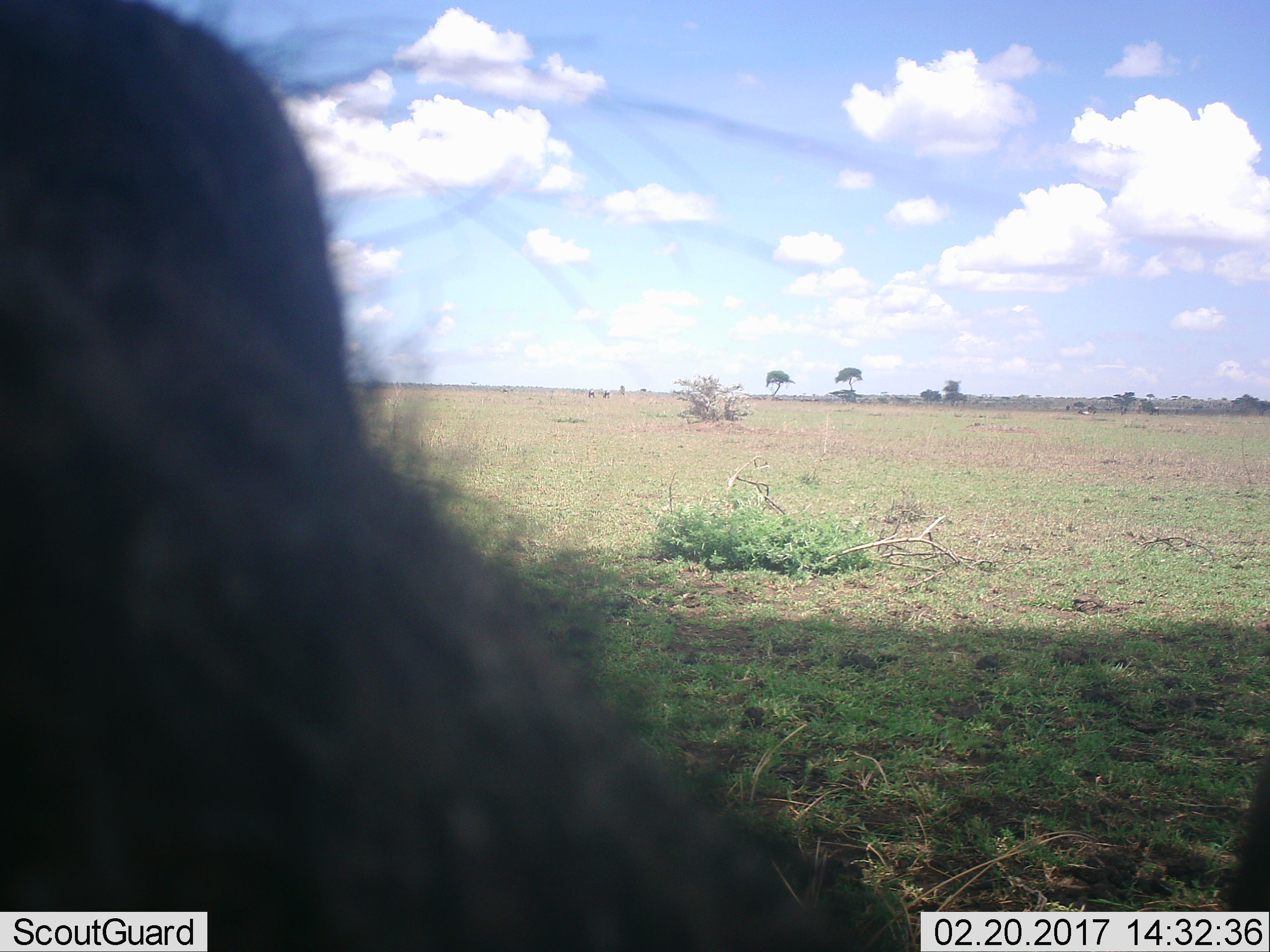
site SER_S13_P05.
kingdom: Animalia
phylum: Chordata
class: Mammalia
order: Artiodactyla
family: Bovidae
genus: Connochaetes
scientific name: Connochaetes taurinus taurinus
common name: blue wildebeest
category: wildebeestblue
Wildebeestblue (blue wildebeest) (Connochaetes taurinus taurinus), count 1. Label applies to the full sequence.